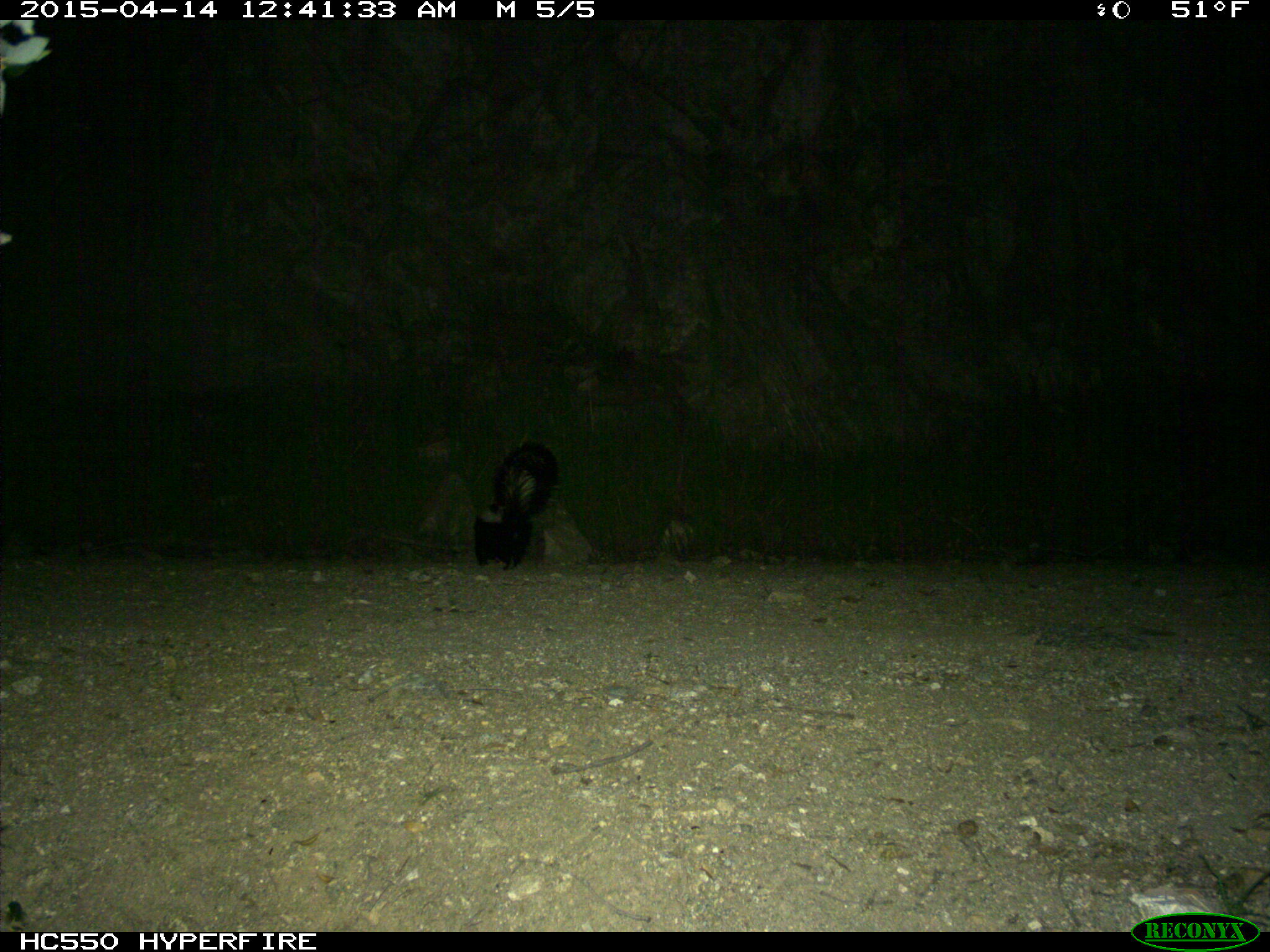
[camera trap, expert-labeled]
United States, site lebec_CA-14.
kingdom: Animalia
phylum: Chordata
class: Mammalia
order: Carnivora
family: Mephitidae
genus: Mephitis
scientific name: Mephitis mephitis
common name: striped skunk